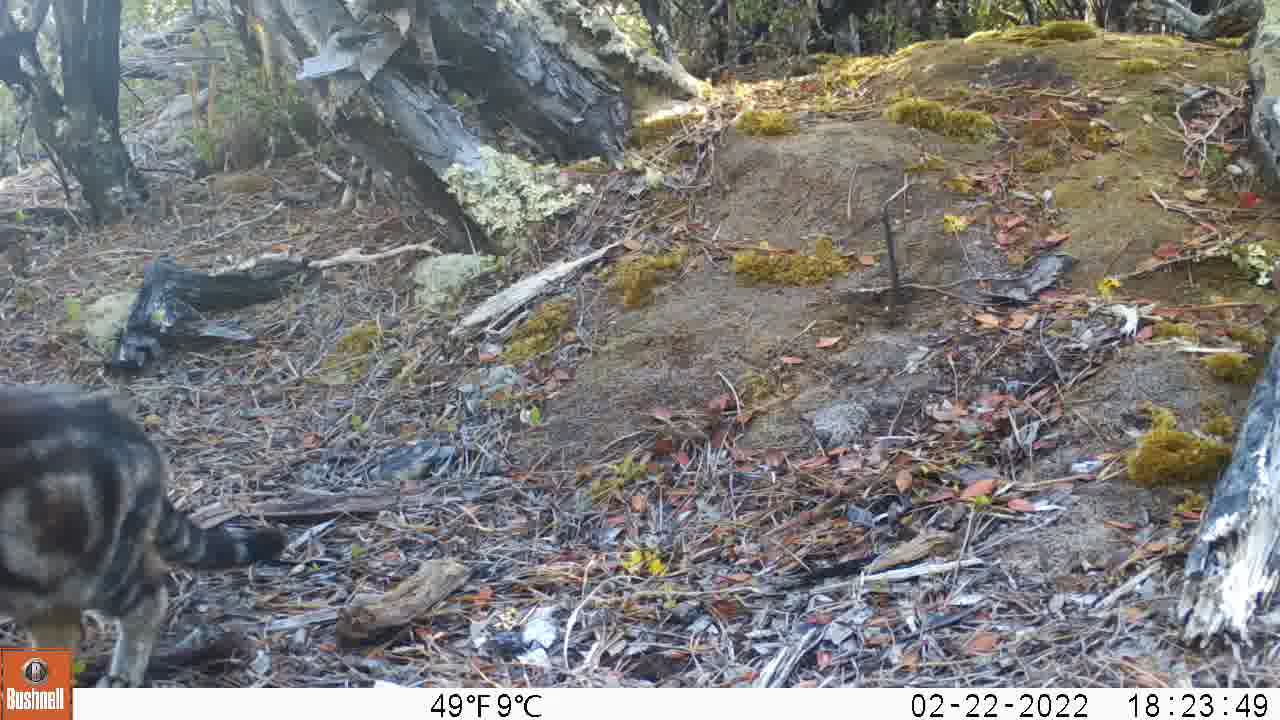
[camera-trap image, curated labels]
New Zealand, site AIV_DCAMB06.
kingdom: Animalia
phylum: Chordata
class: Mammalia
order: Carnivora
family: Felidae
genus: Felis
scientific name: Felis catus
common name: domestic cat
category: cat